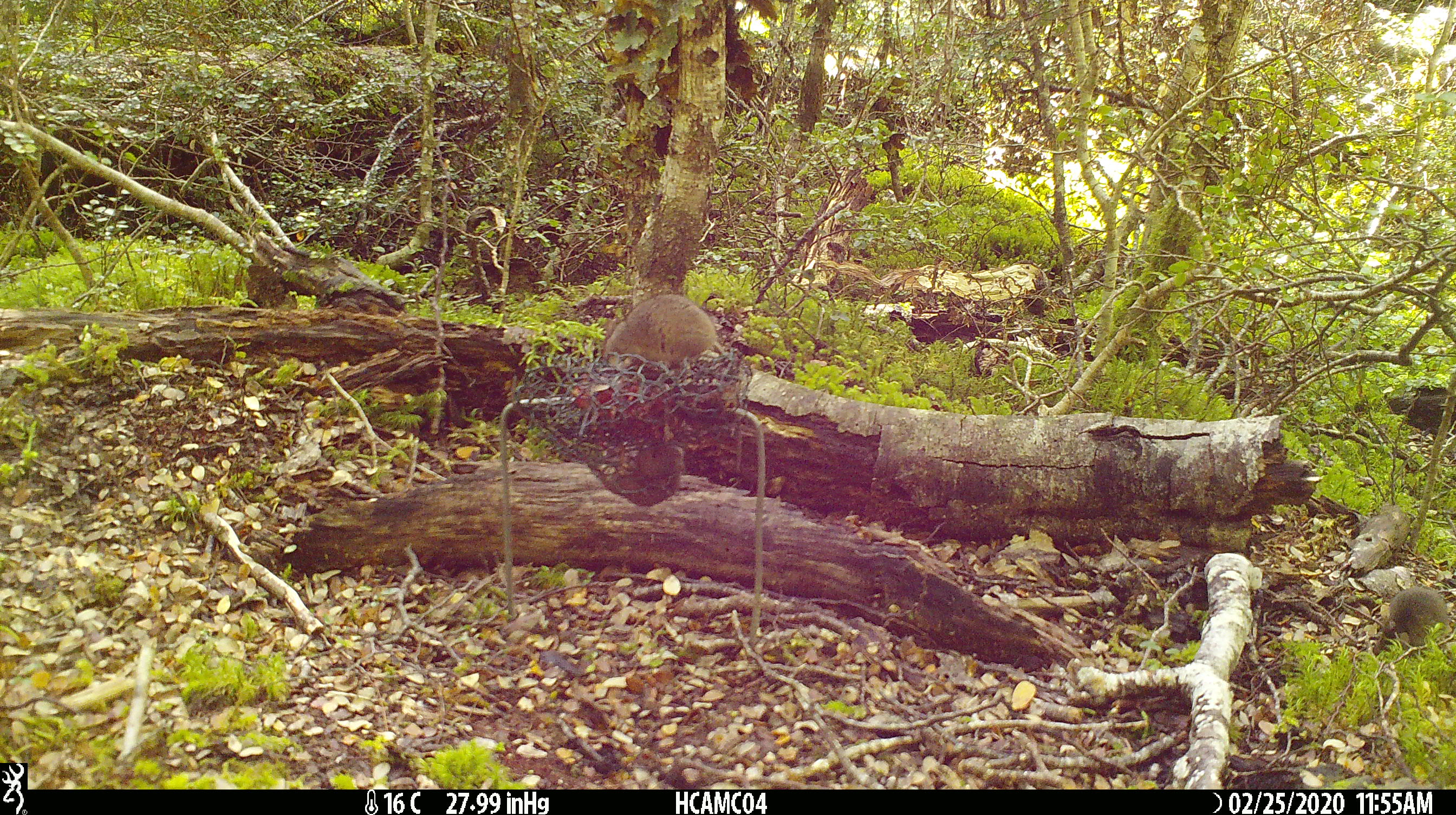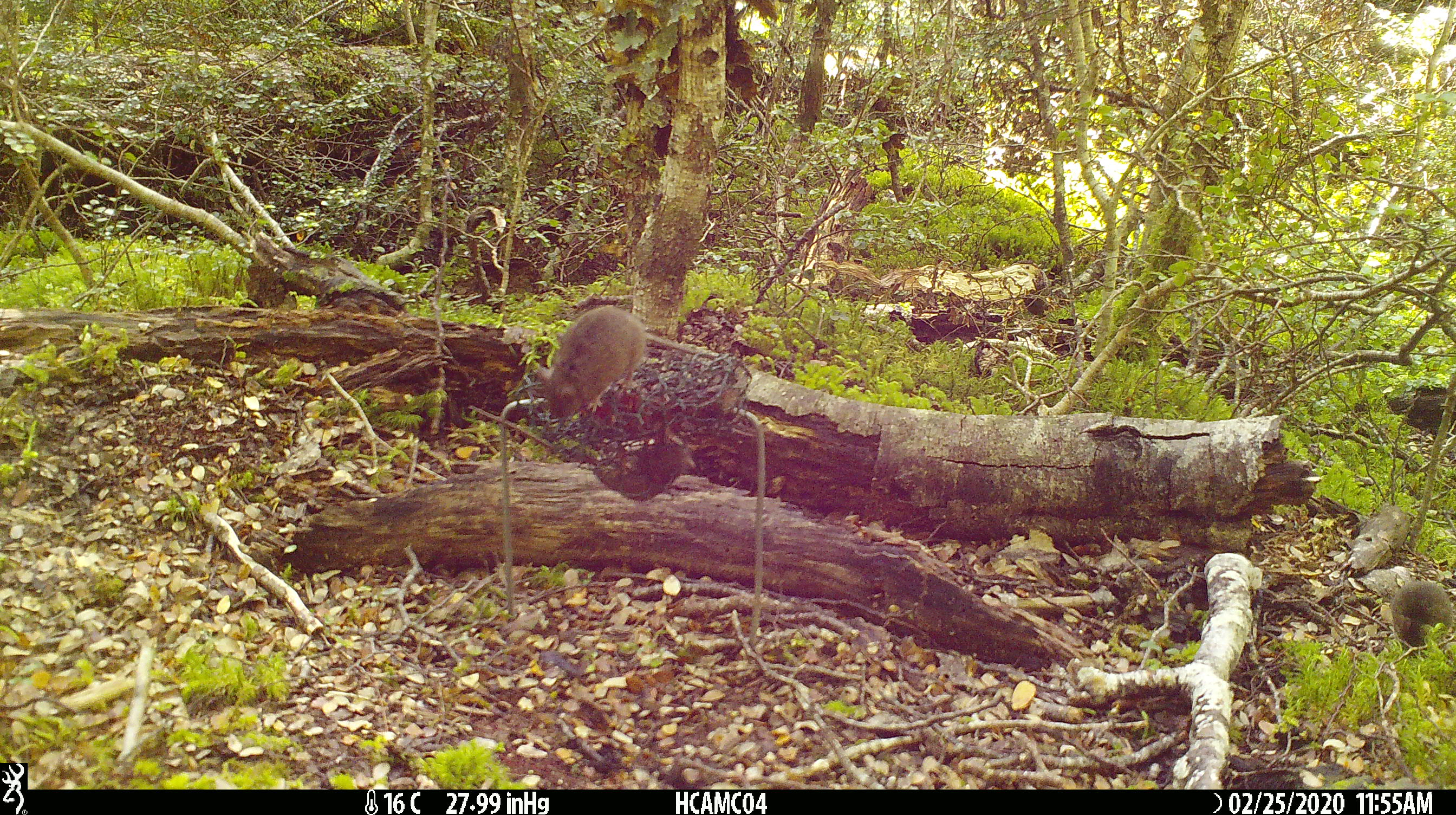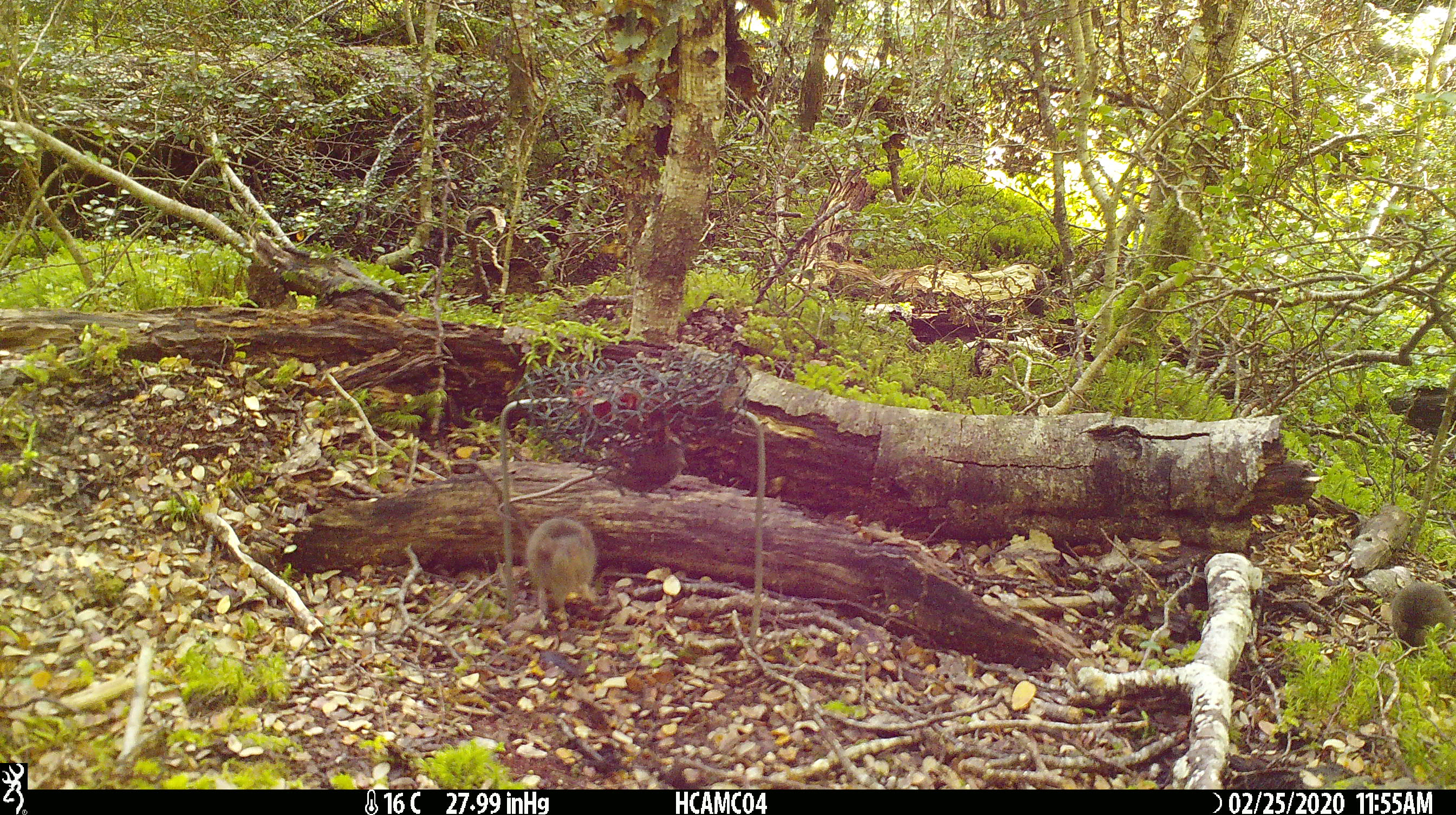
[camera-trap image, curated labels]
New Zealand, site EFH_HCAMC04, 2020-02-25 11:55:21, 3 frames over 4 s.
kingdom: Animalia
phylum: Chordata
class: Mammalia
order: Rodentia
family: Muridae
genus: Mus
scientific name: Mus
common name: mouse